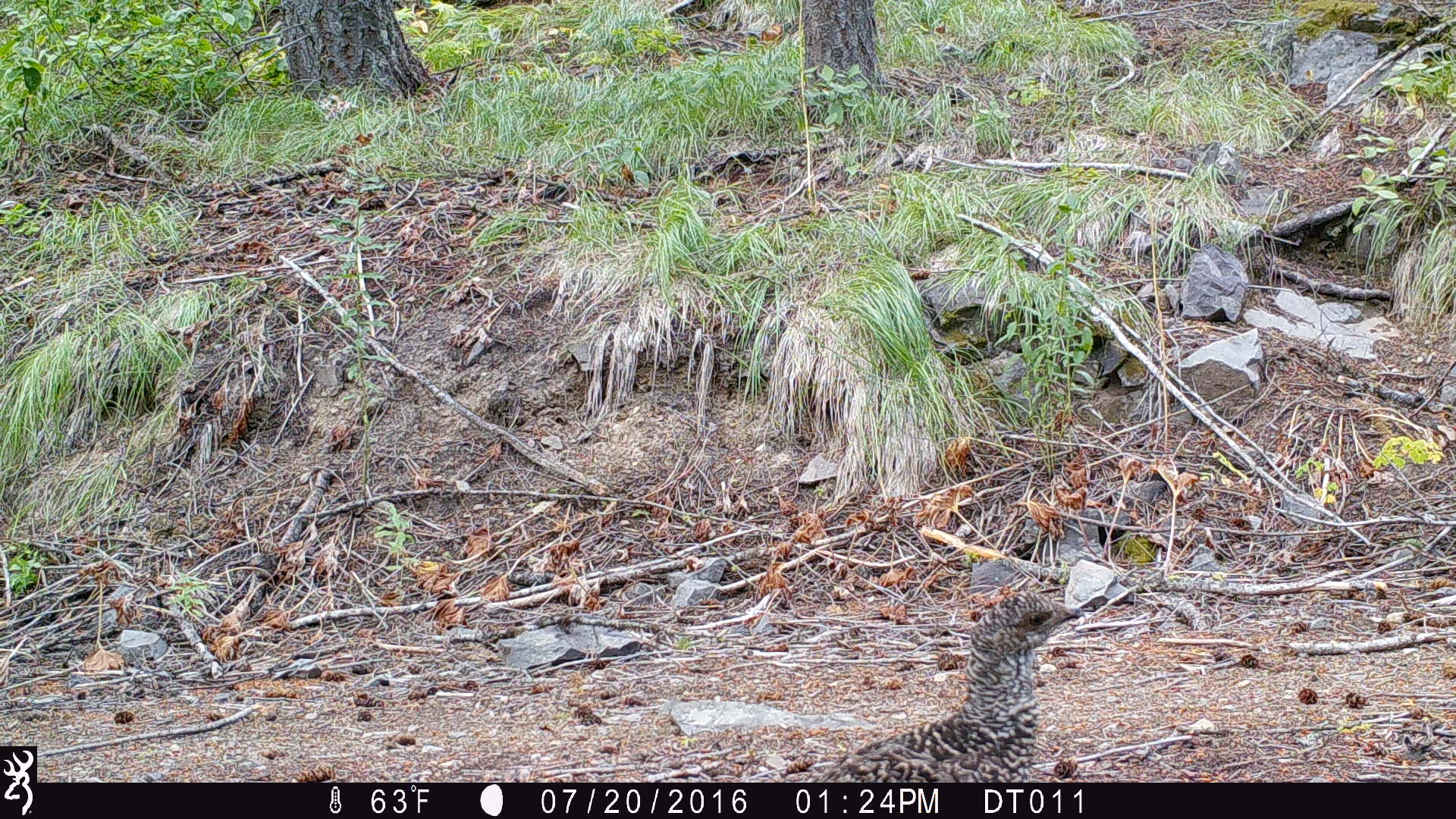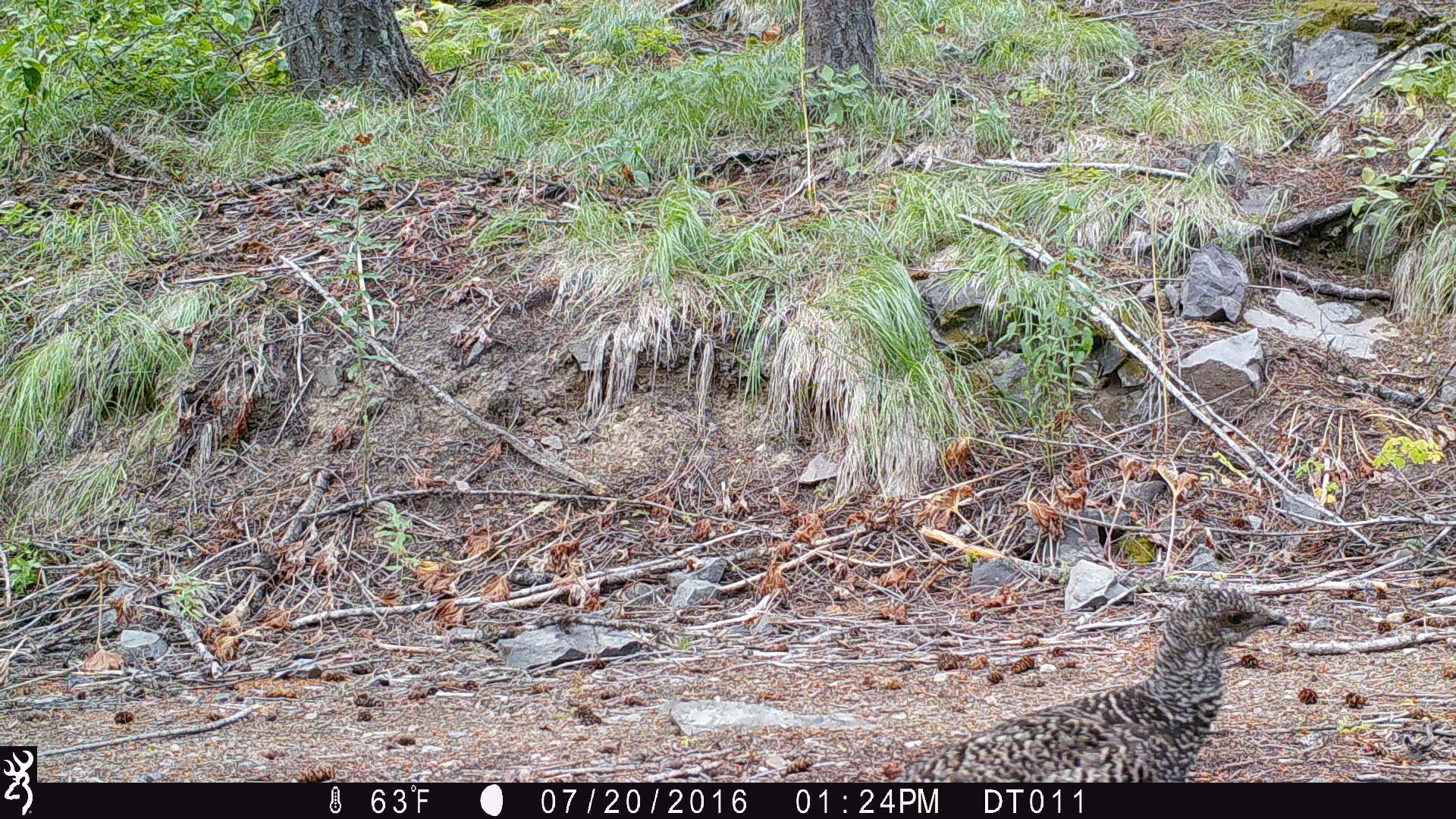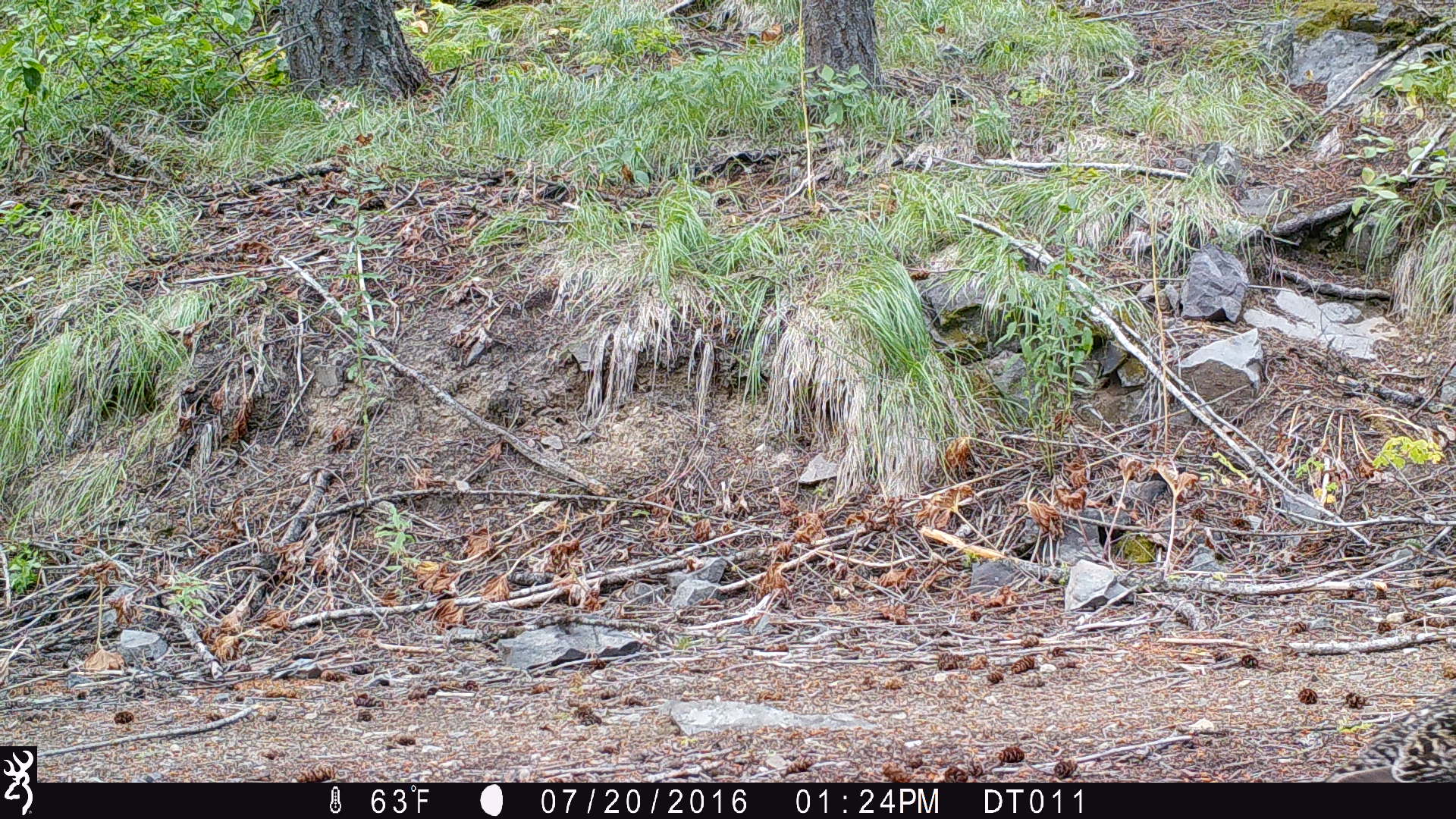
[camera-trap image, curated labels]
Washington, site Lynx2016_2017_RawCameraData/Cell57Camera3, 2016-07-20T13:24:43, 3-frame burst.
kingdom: Animalia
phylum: Chordata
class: Aves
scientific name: Aves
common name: birds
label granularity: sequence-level